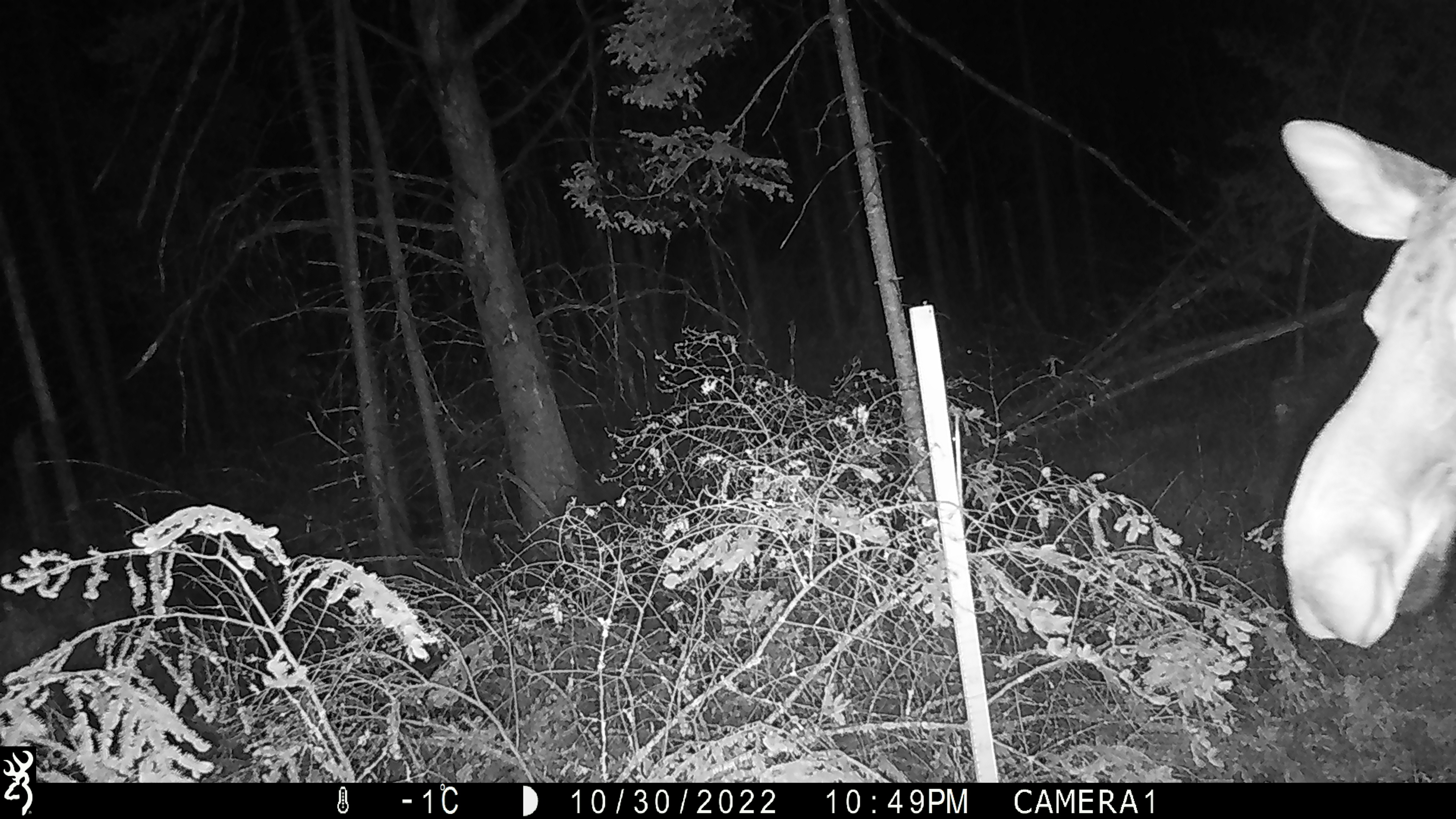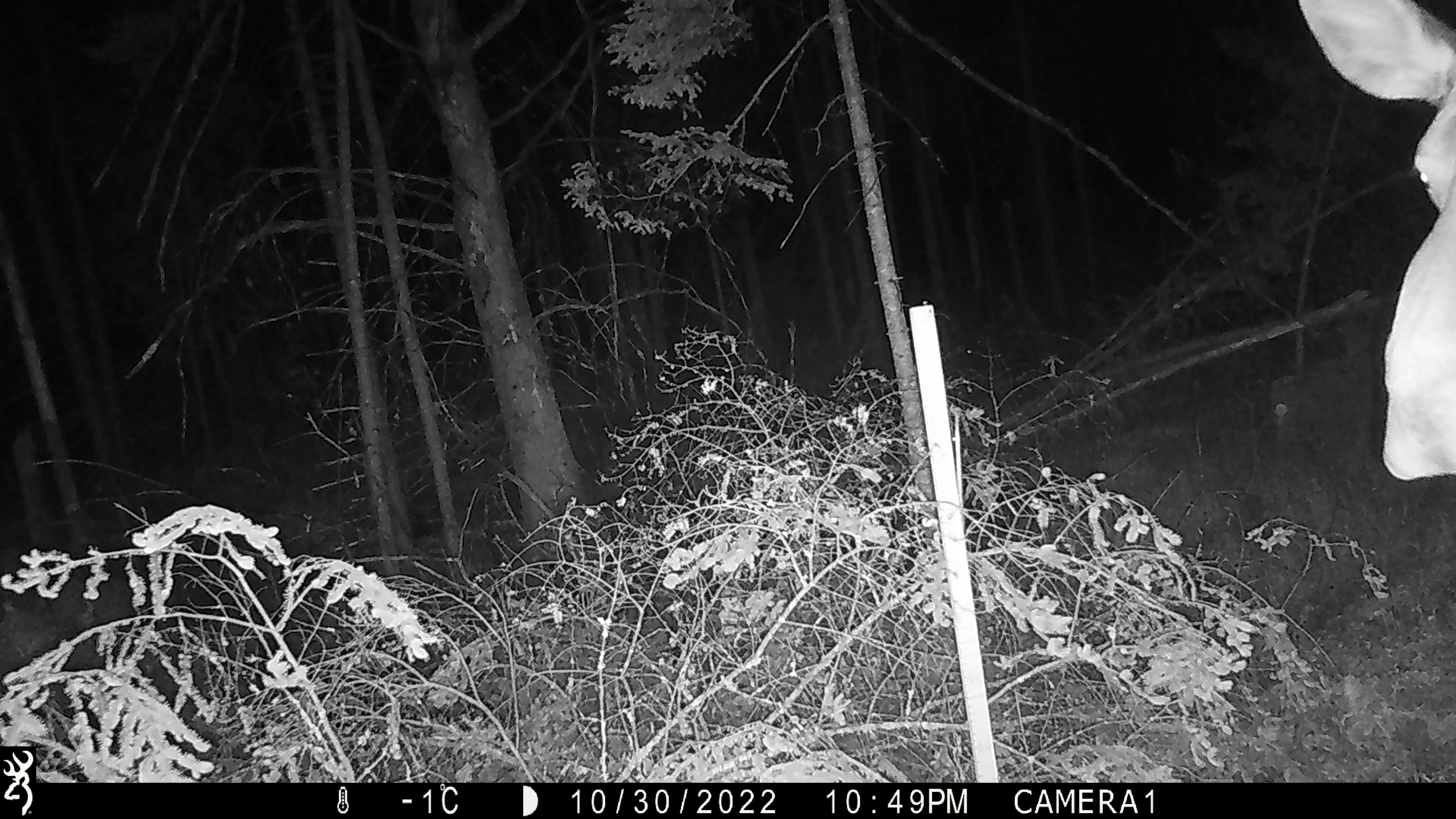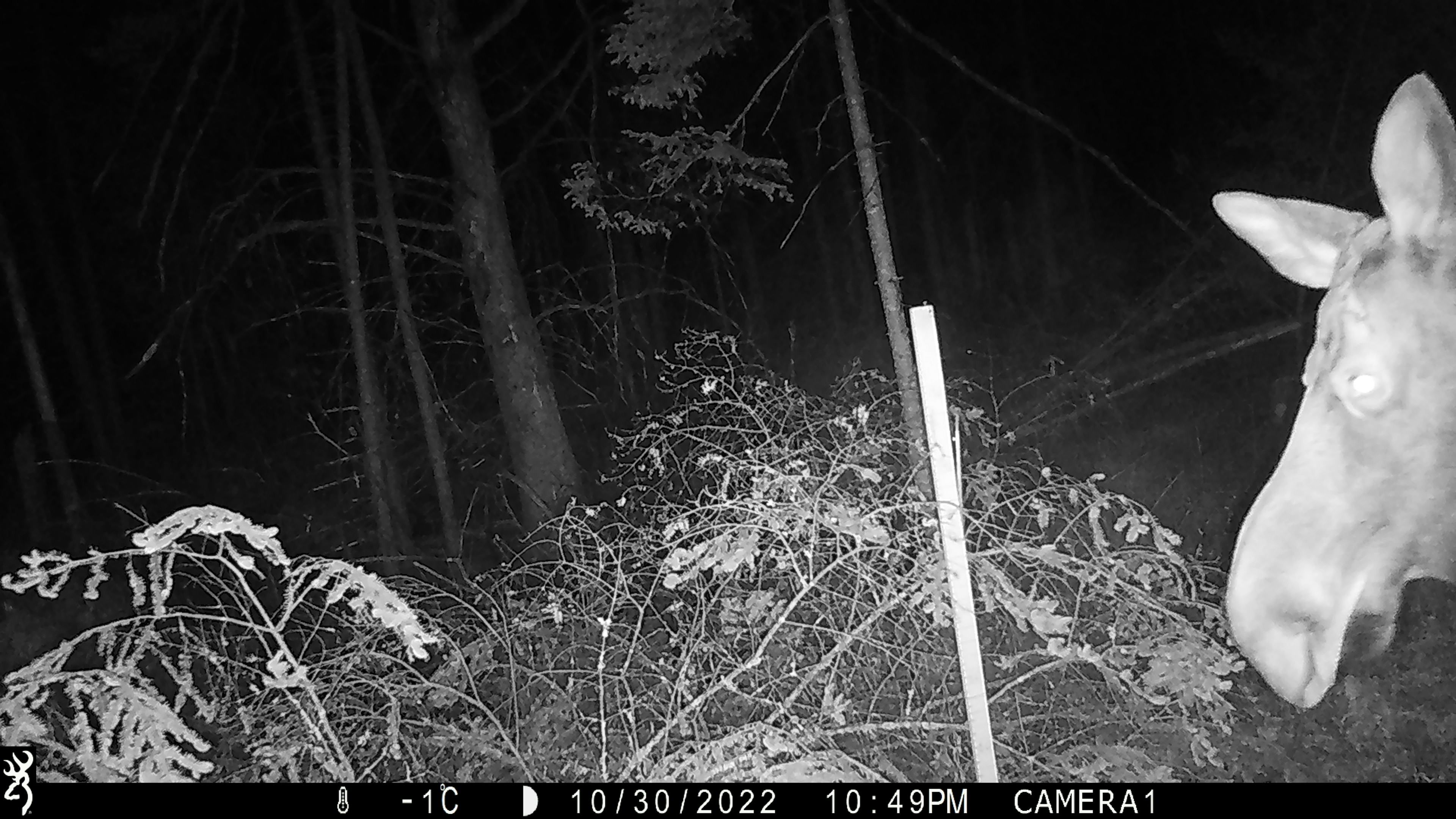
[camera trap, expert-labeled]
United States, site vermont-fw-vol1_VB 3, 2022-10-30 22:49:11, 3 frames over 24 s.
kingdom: Animalia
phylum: Chordata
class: Mammalia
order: Artiodactyla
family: Cervidae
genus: Alces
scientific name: Alces alces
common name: moose